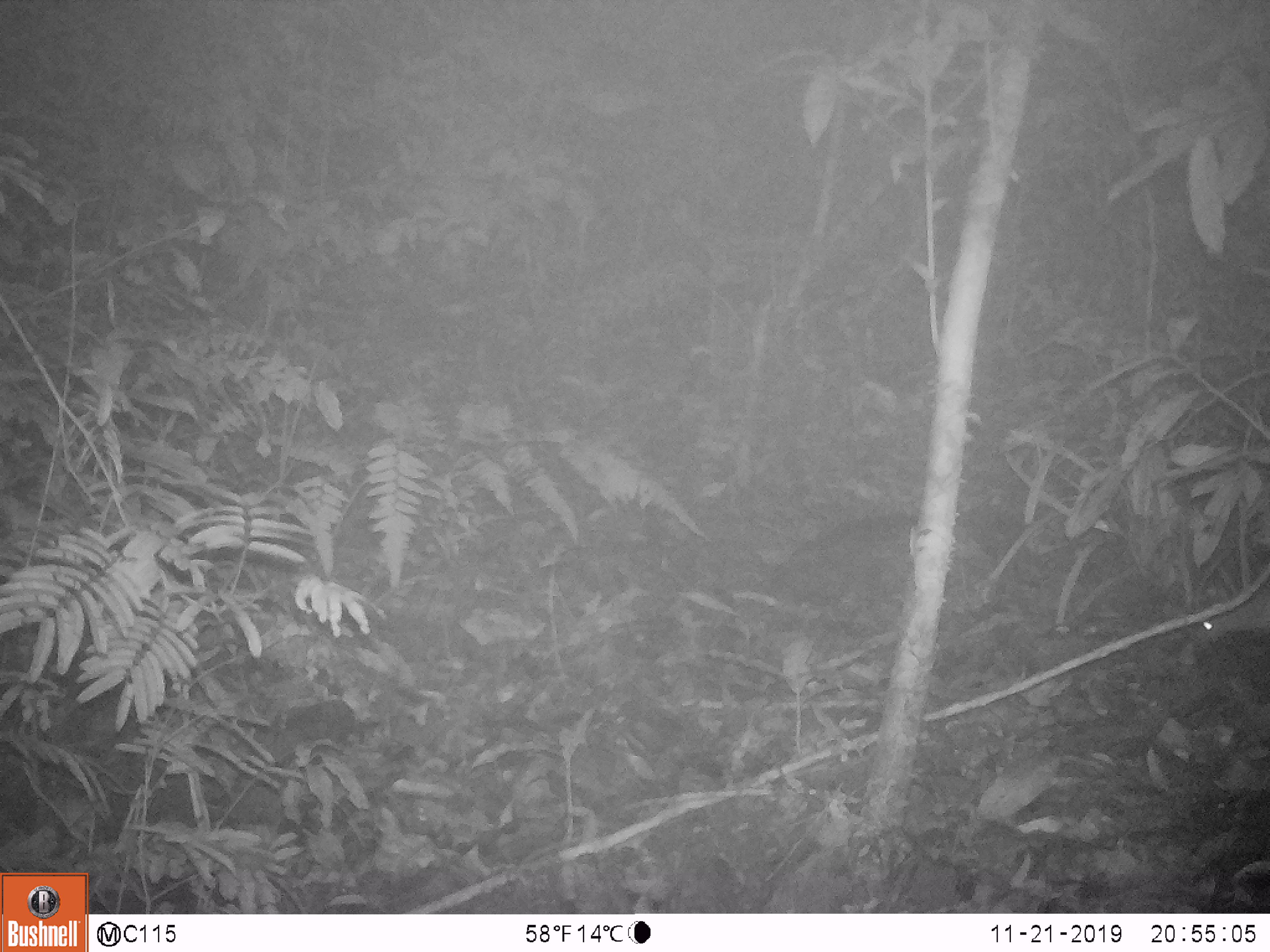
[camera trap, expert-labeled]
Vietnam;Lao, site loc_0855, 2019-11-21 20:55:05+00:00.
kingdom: Animalia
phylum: Chordata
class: Mammalia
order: Rodentia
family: Muridae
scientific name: Muridae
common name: old-world mice and rats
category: unidentified murid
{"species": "unidentified murid (old-world mice and rats) (Muridae)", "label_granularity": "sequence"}